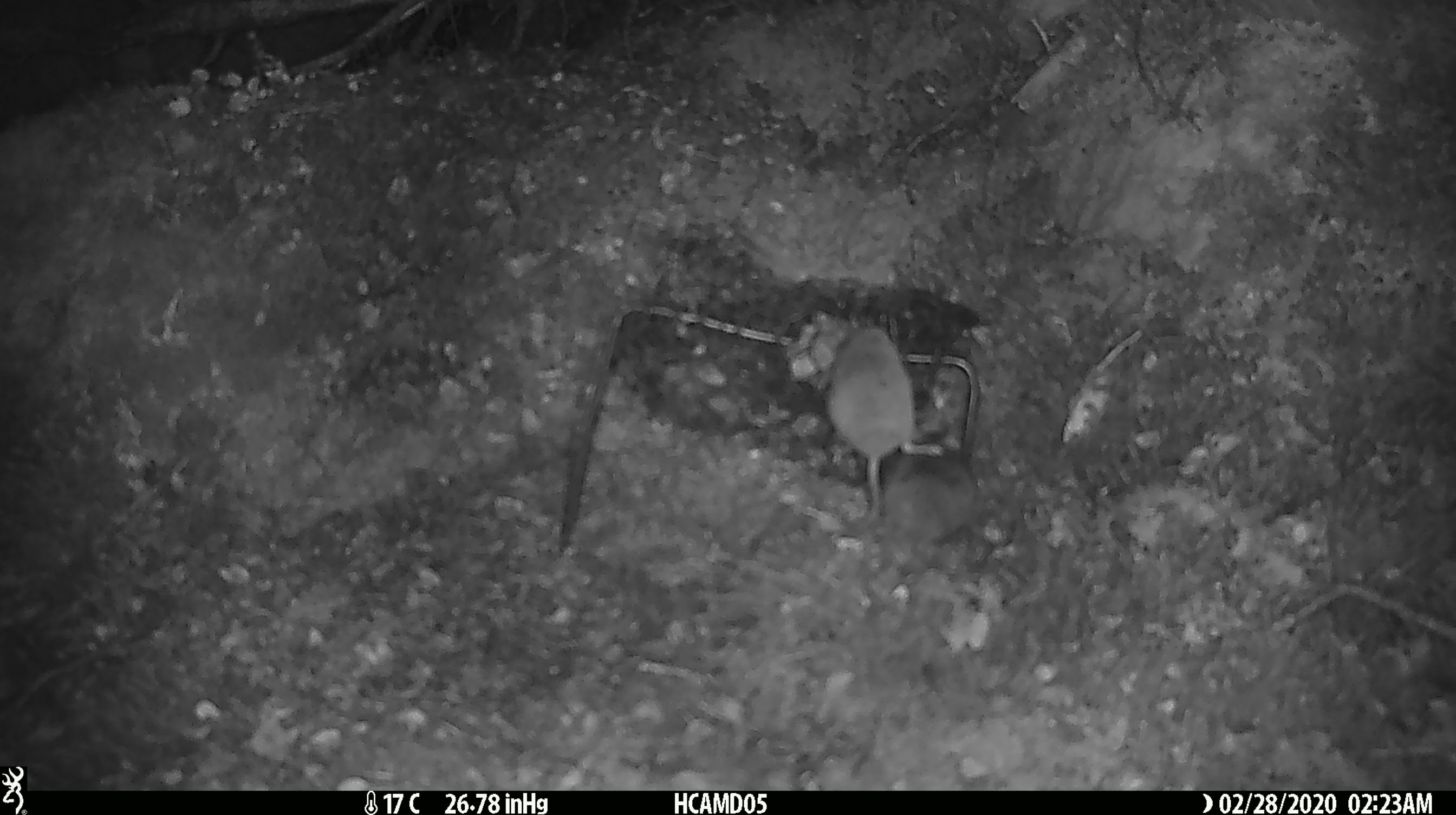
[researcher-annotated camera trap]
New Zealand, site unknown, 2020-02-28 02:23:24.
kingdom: Animalia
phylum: Chordata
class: Mammalia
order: Rodentia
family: Muridae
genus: Mus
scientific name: Mus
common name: mouse